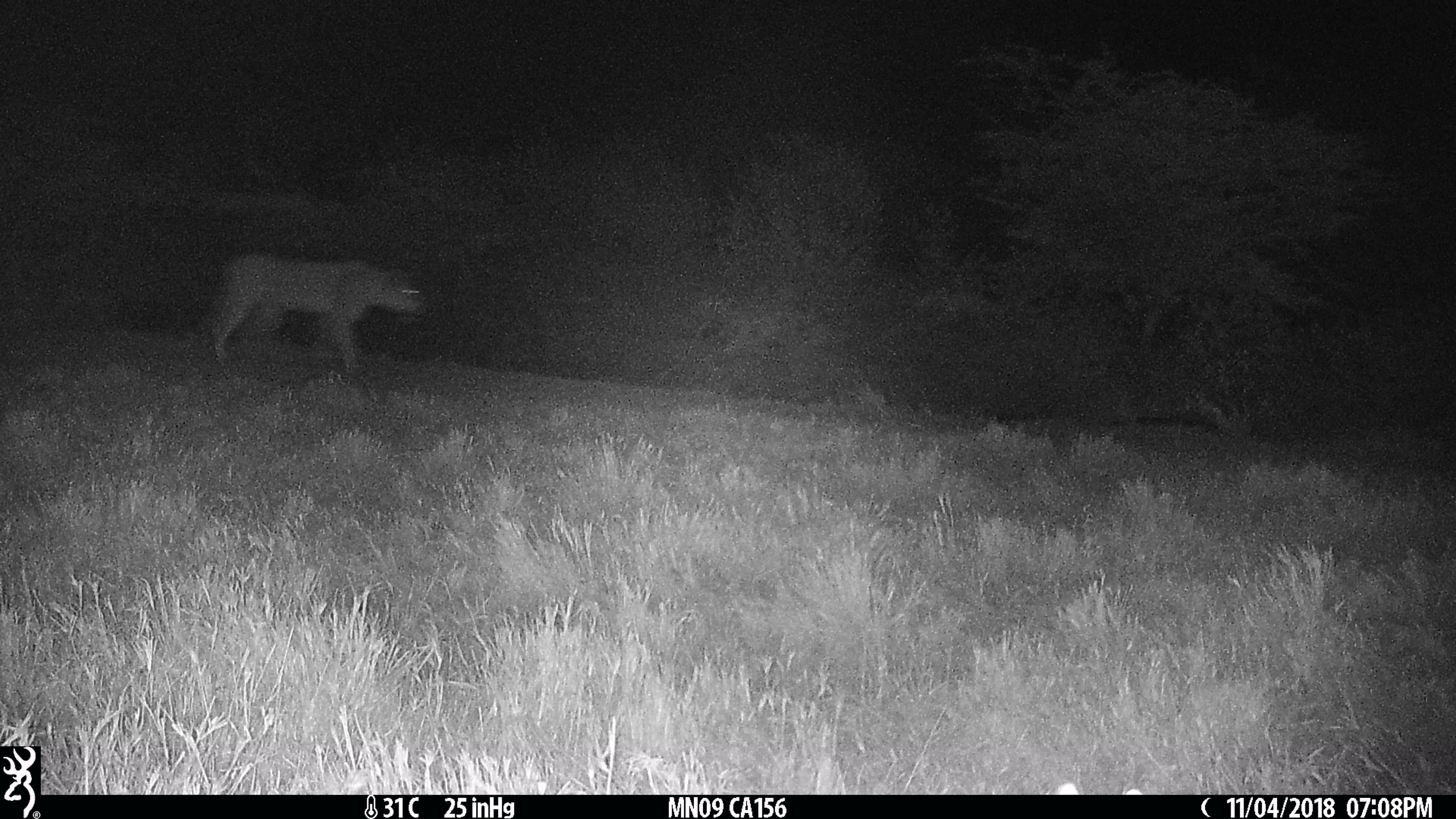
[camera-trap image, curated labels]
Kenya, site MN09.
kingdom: Animalia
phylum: Chordata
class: Mammalia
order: Carnivora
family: Felidae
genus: Panthera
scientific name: Panthera leo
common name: female lion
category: lion female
Lion female (female lion) (Panthera leo).